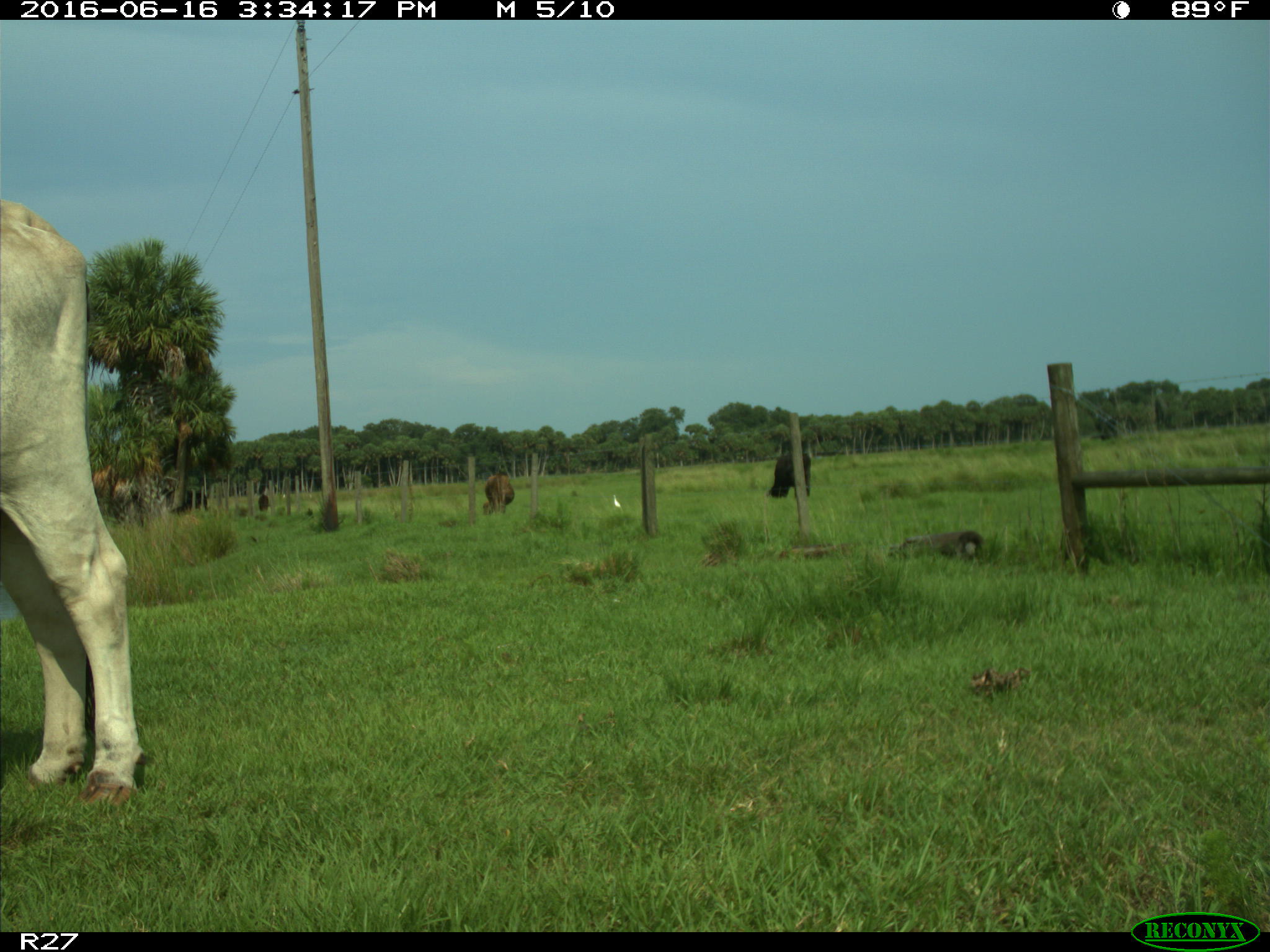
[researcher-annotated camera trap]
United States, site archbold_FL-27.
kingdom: Animalia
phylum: Chordata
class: Mammalia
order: Artiodactyla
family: Bovidae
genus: Bos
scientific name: Bos taurus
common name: domestic cow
Bos taurus (domestic cow).